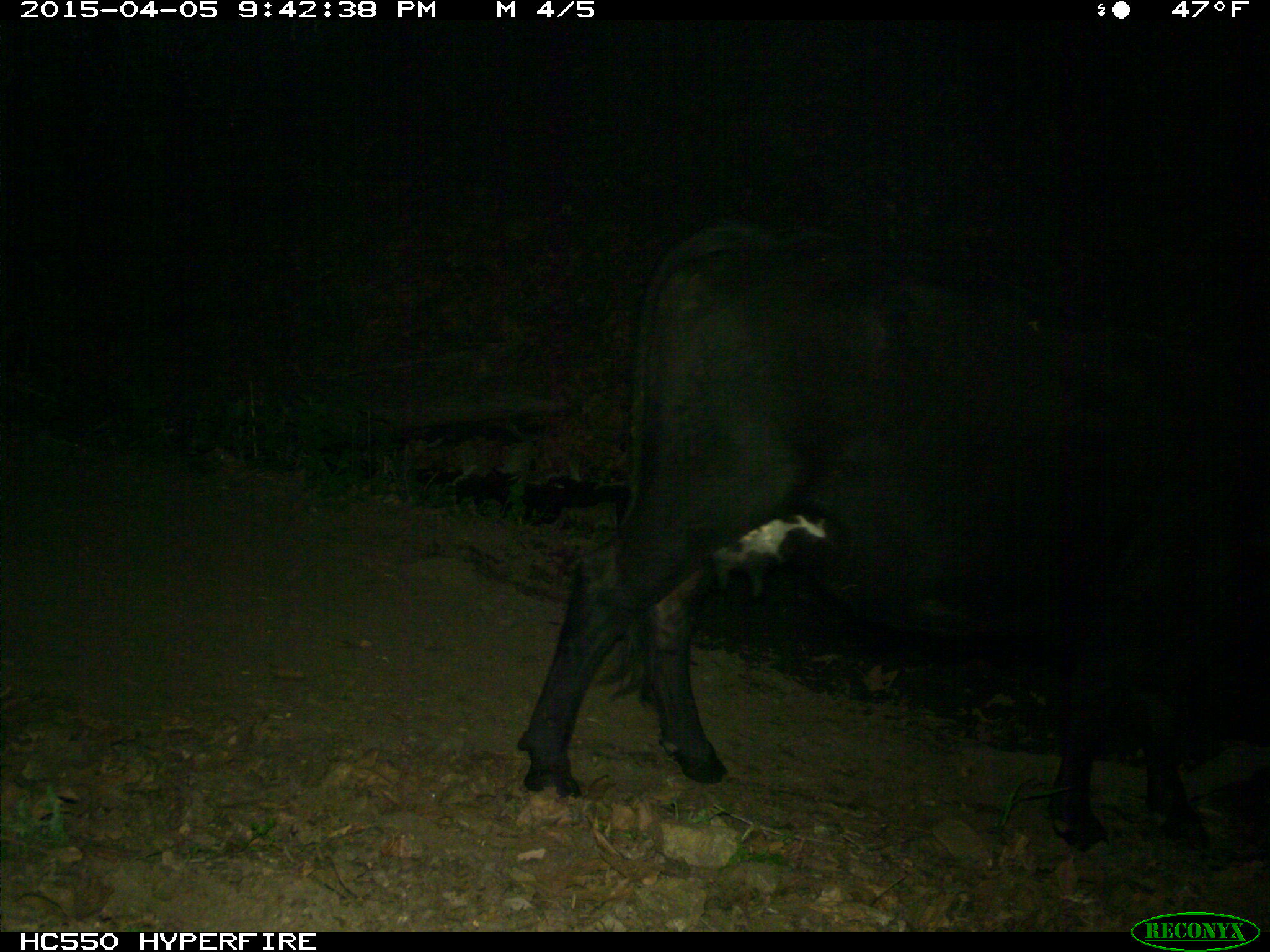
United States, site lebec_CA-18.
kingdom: Animalia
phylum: Chordata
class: Mammalia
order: Artiodactyla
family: Bovidae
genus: Bos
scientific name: Bos taurus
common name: domestic cow